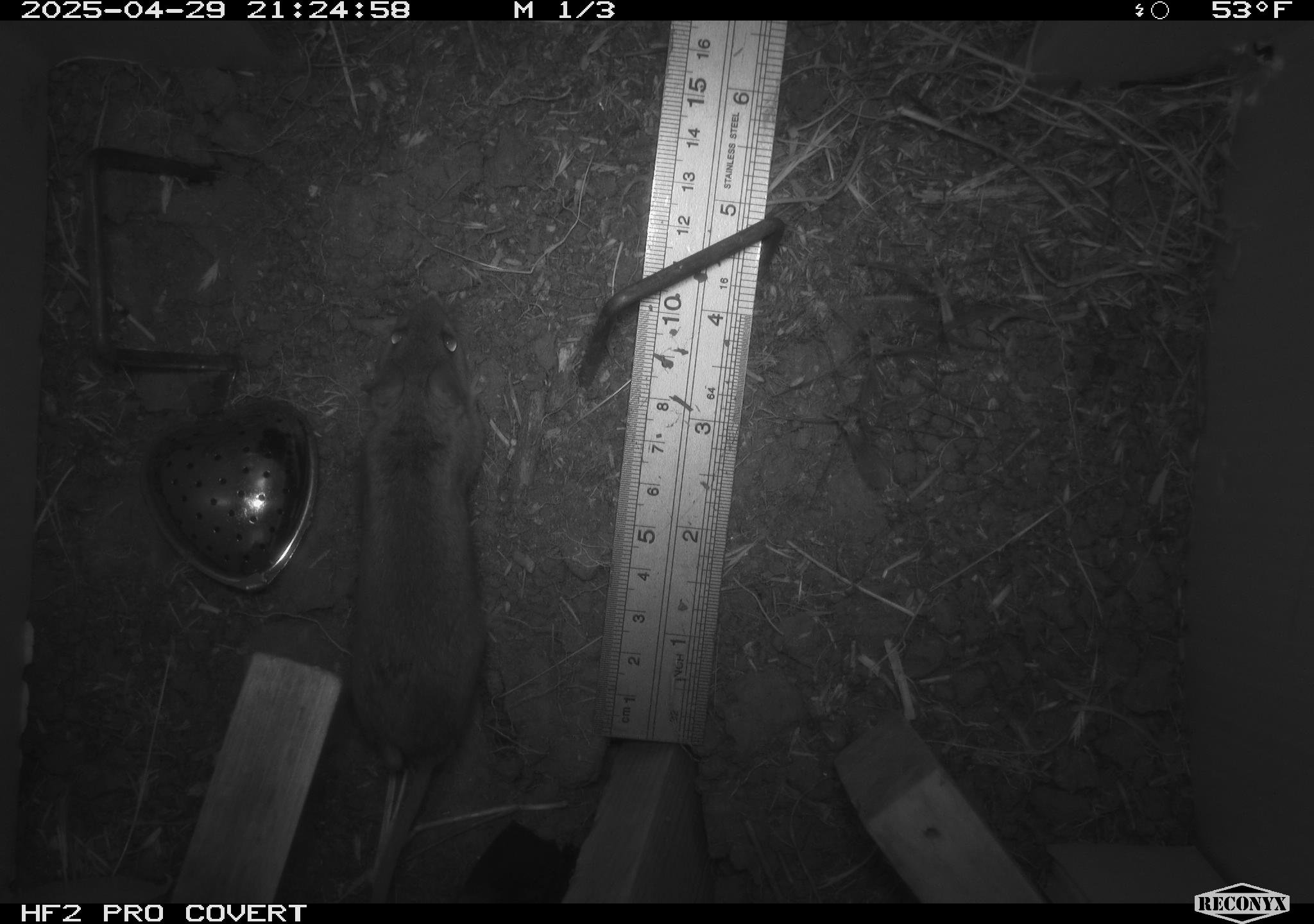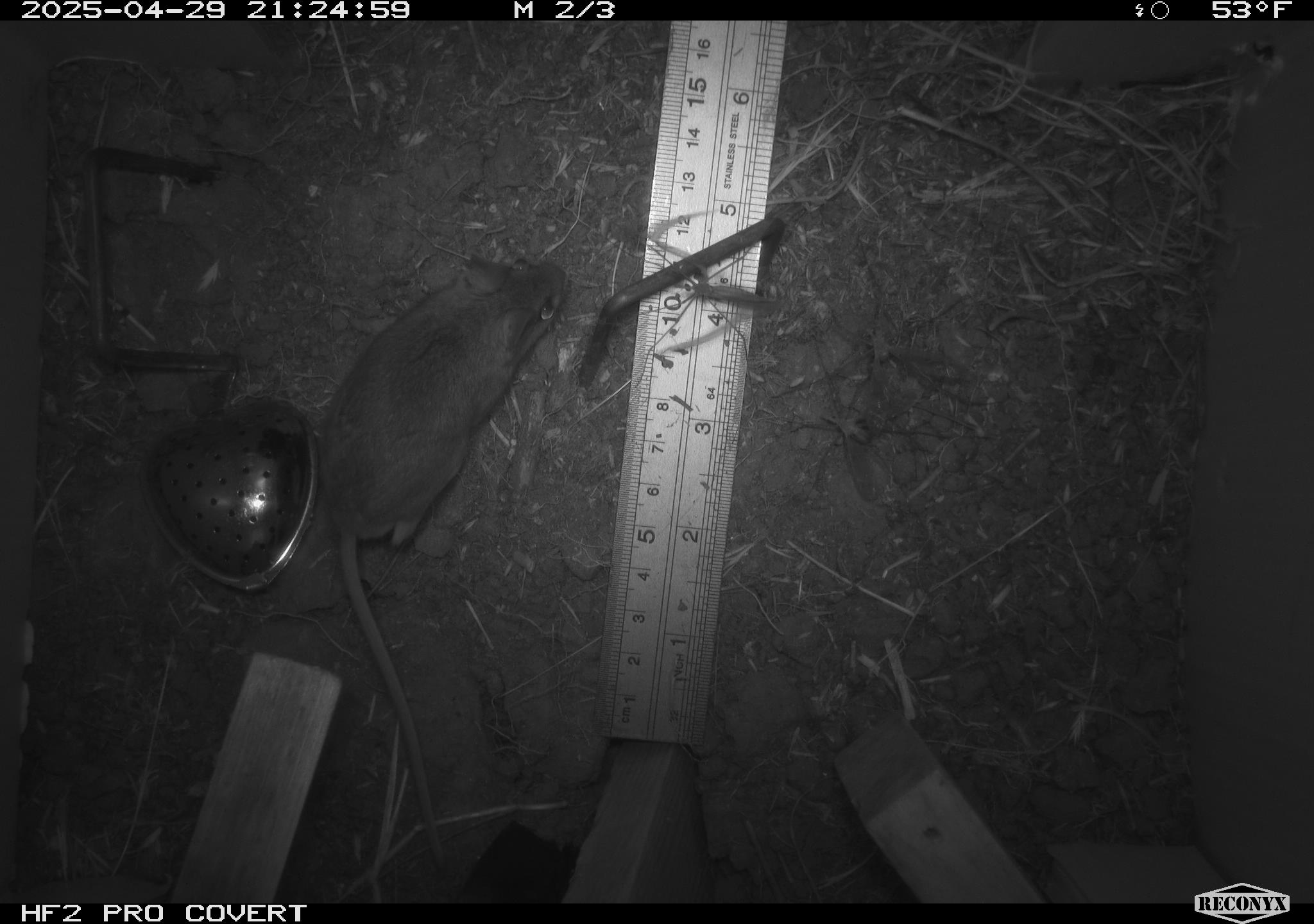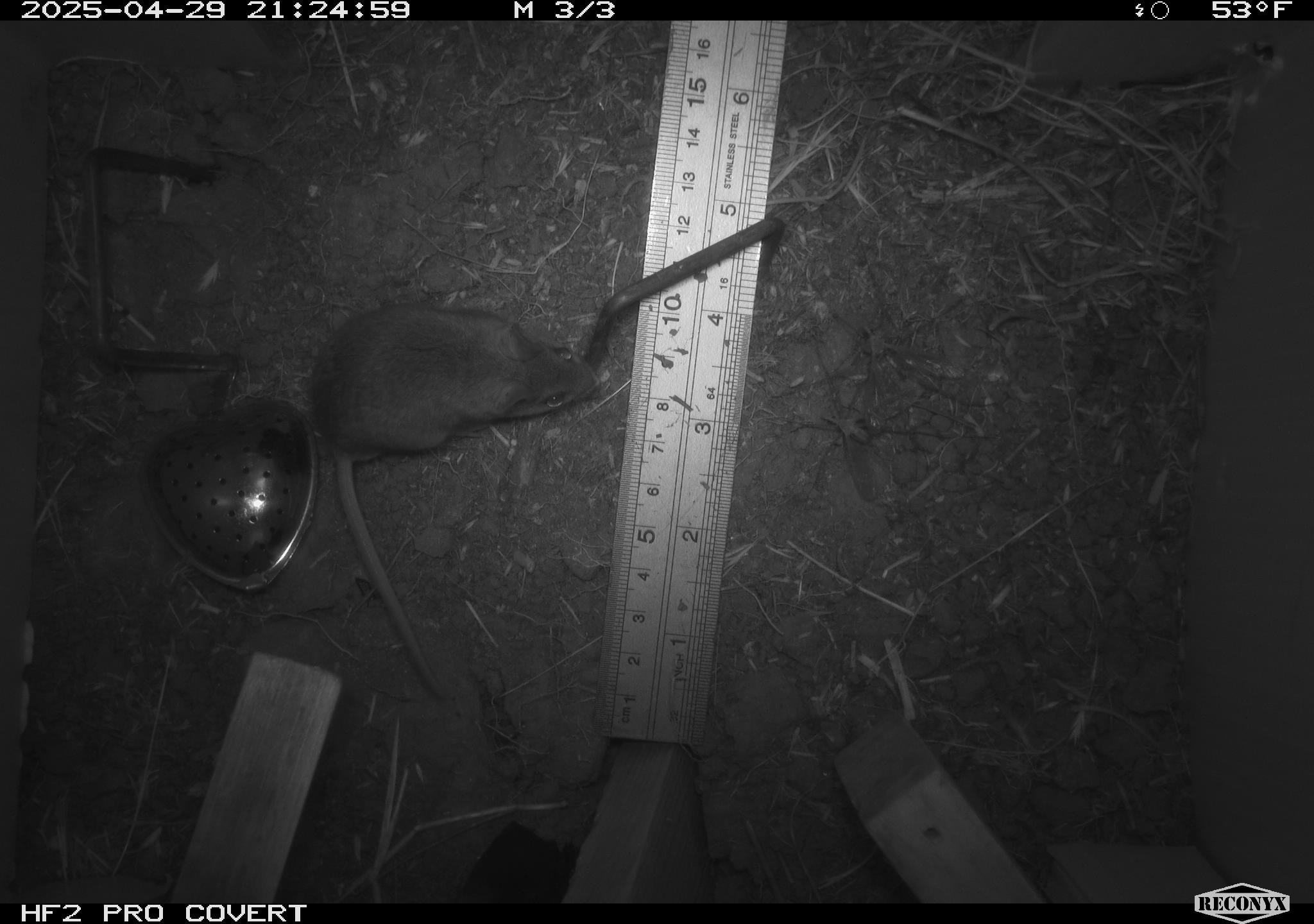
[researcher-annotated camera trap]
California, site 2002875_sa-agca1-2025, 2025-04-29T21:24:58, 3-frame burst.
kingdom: Animalia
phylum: Chordata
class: Mammalia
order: Rodentia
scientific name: Rodentia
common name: mouse species